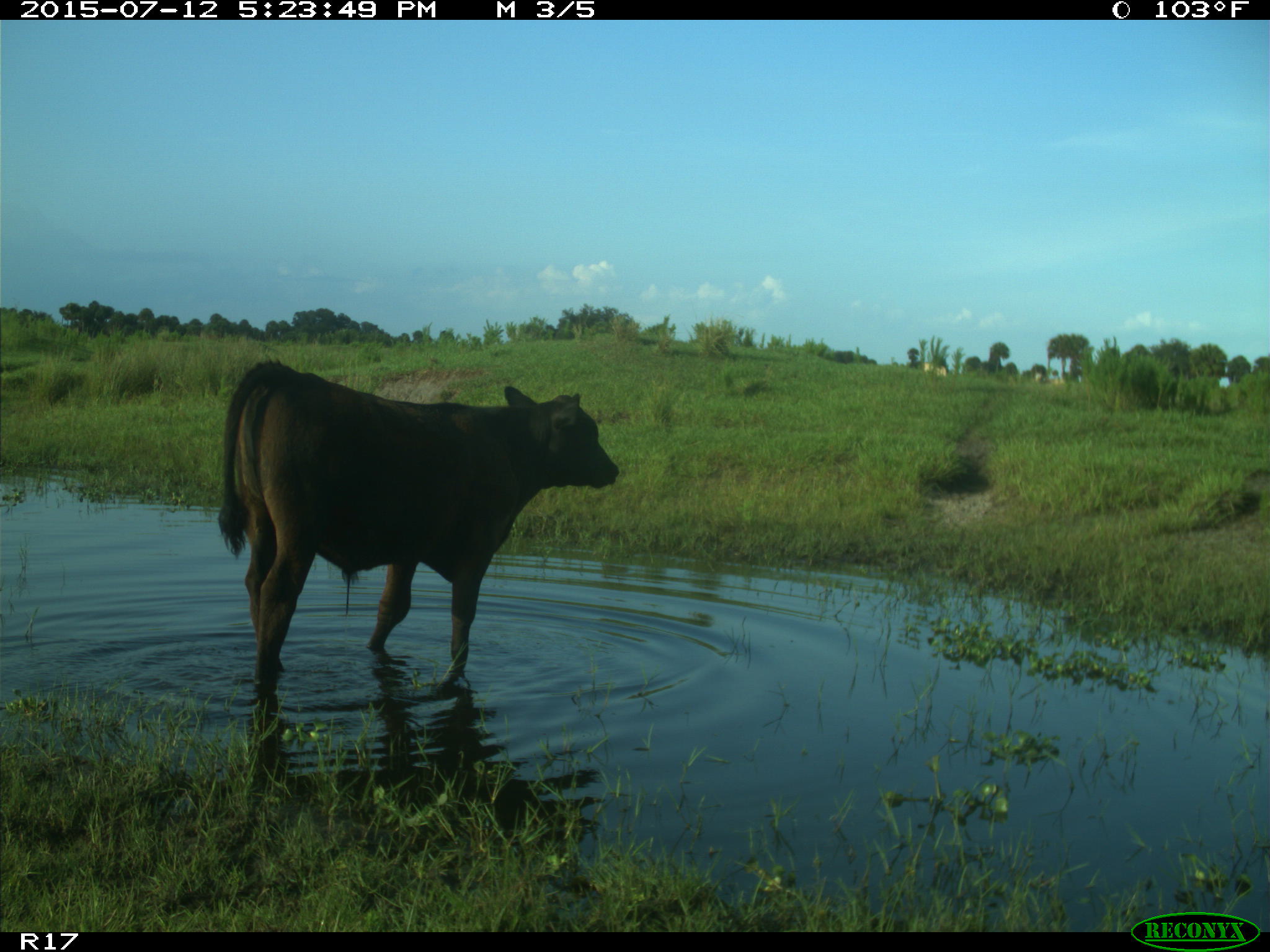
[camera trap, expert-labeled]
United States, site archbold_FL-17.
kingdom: Animalia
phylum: Chordata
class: Mammalia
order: Artiodactyla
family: Bovidae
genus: Bos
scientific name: Bos taurus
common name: domestic cow